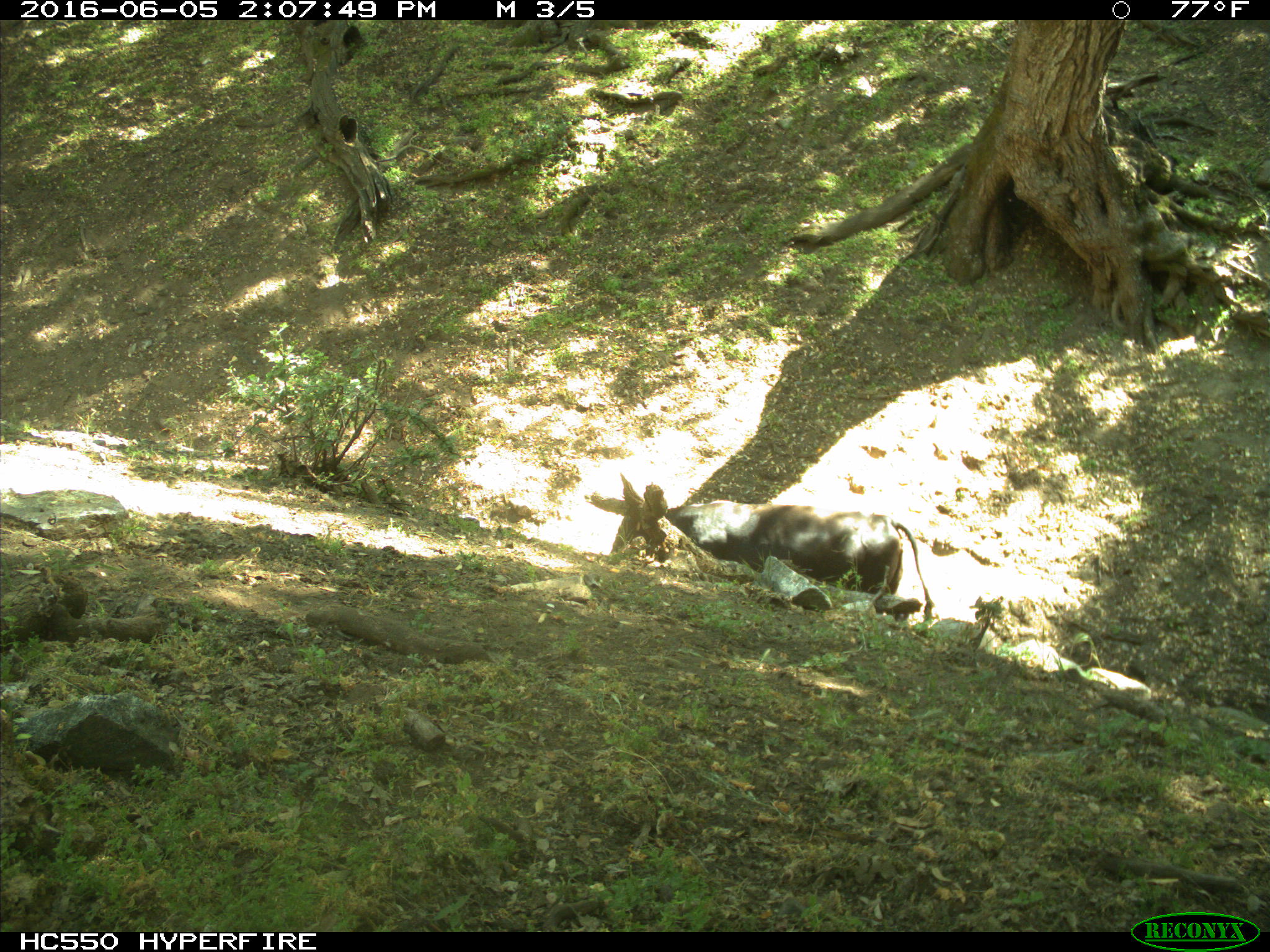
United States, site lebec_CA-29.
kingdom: Animalia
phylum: Chordata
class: Mammalia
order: Artiodactyla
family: Bovidae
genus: Bos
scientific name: Bos taurus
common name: domestic cow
Bos taurus (domestic cow).